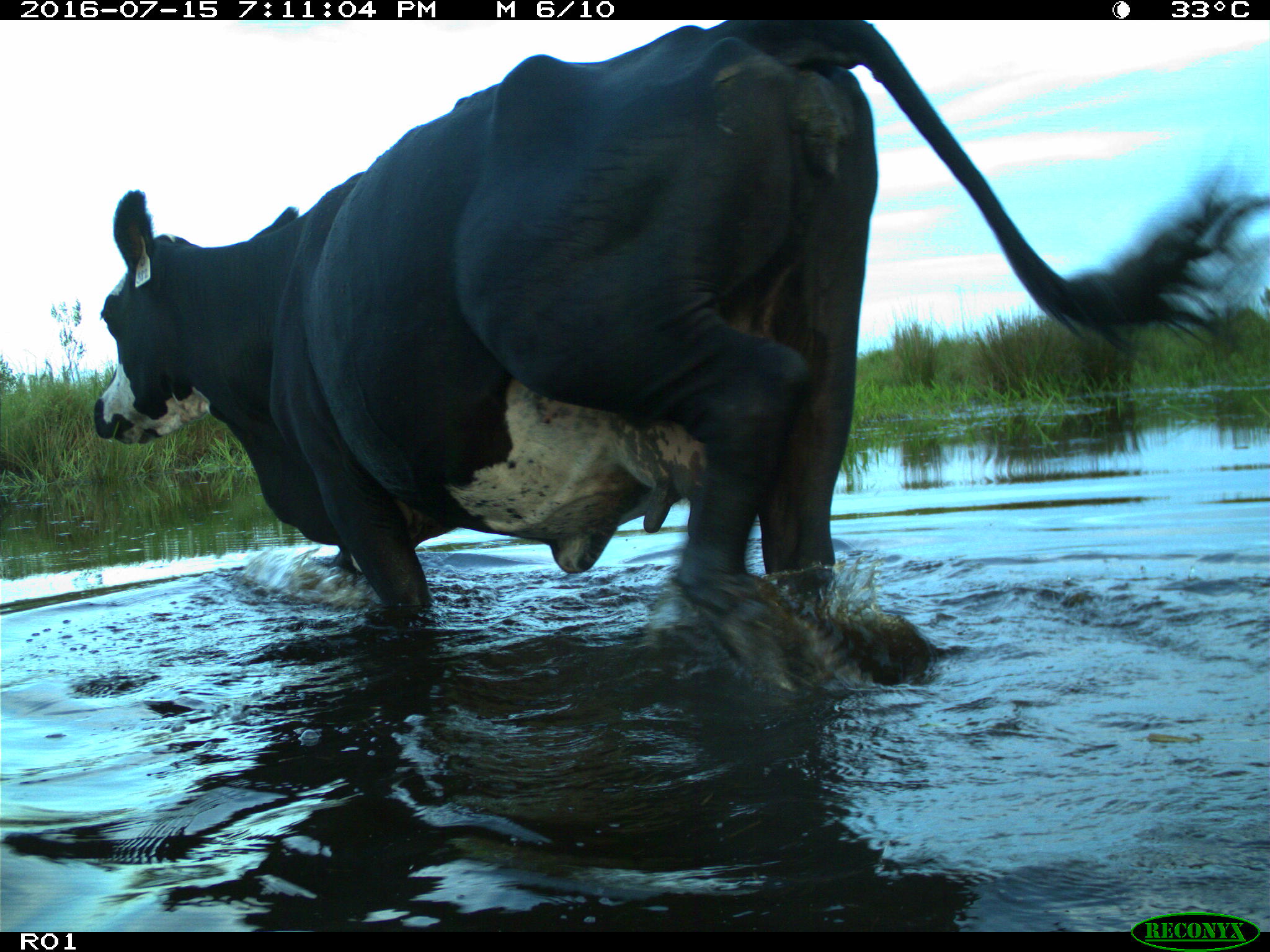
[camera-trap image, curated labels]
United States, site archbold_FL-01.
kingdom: Animalia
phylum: Chordata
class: Mammalia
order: Artiodactyla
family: Bovidae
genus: Bos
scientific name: Bos taurus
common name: domestic cow